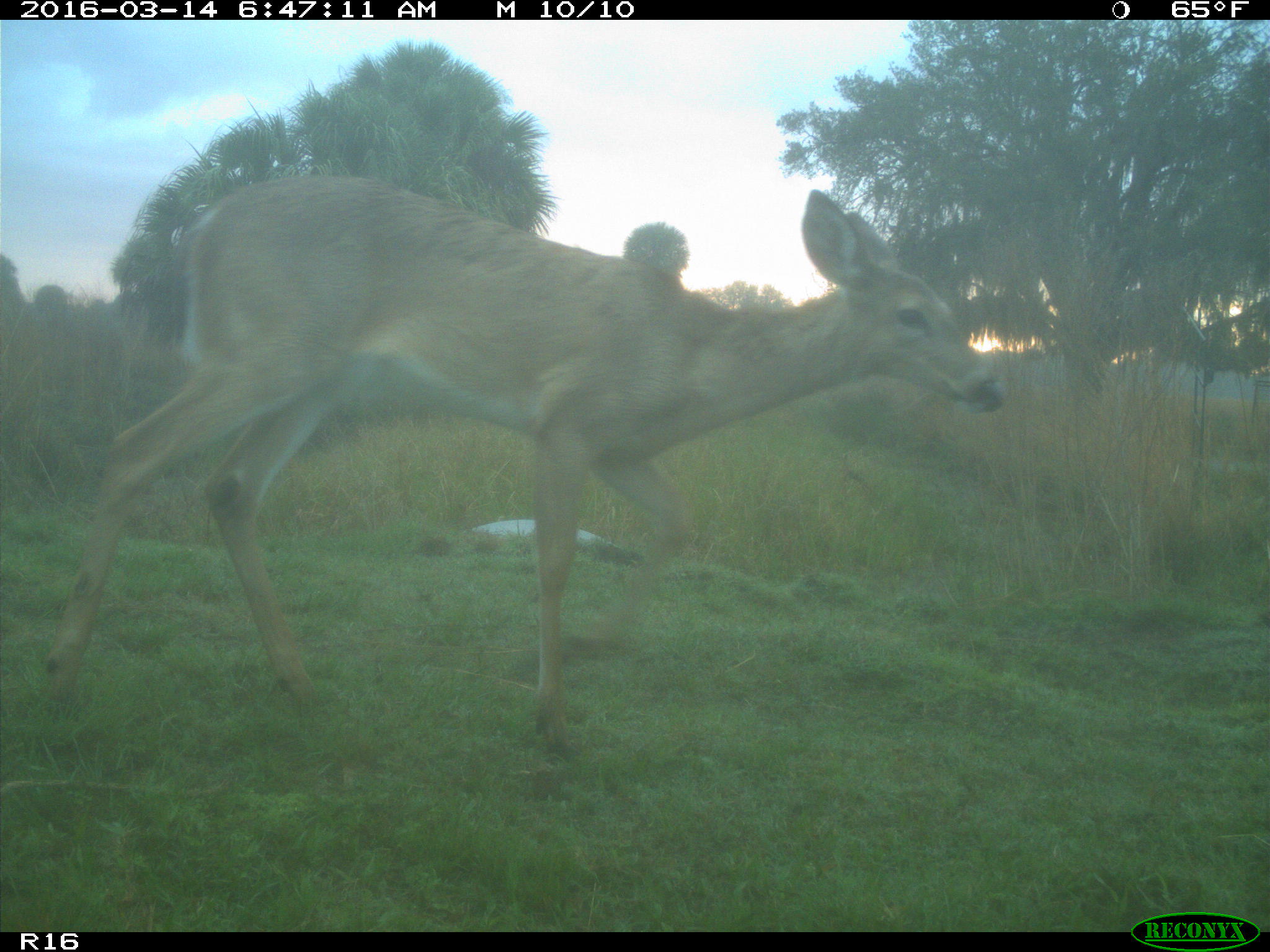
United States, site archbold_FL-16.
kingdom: Animalia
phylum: Chordata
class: Mammalia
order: Artiodactyla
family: Cervidae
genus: Odocoileus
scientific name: Odocoileus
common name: deer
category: unidentified deer